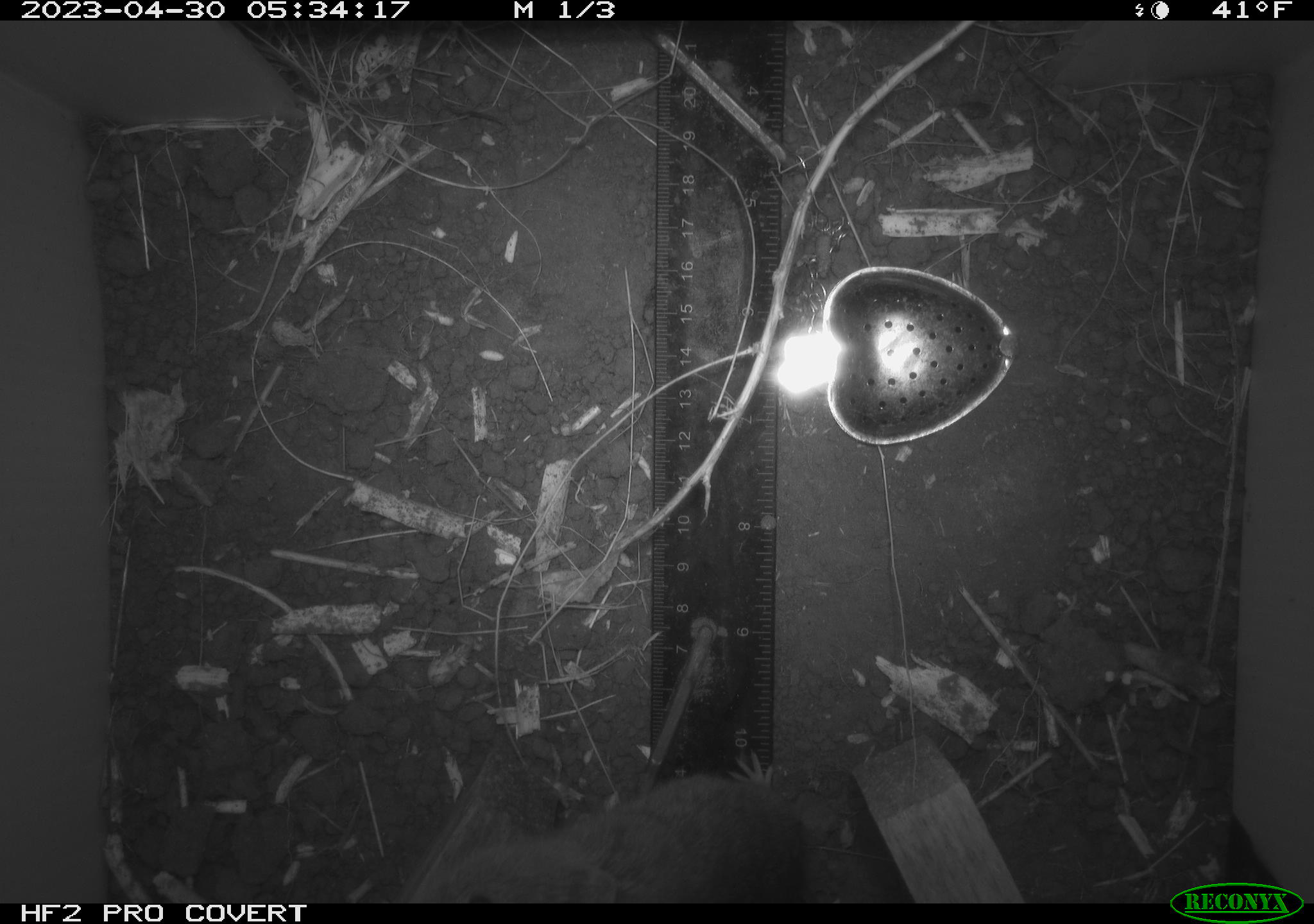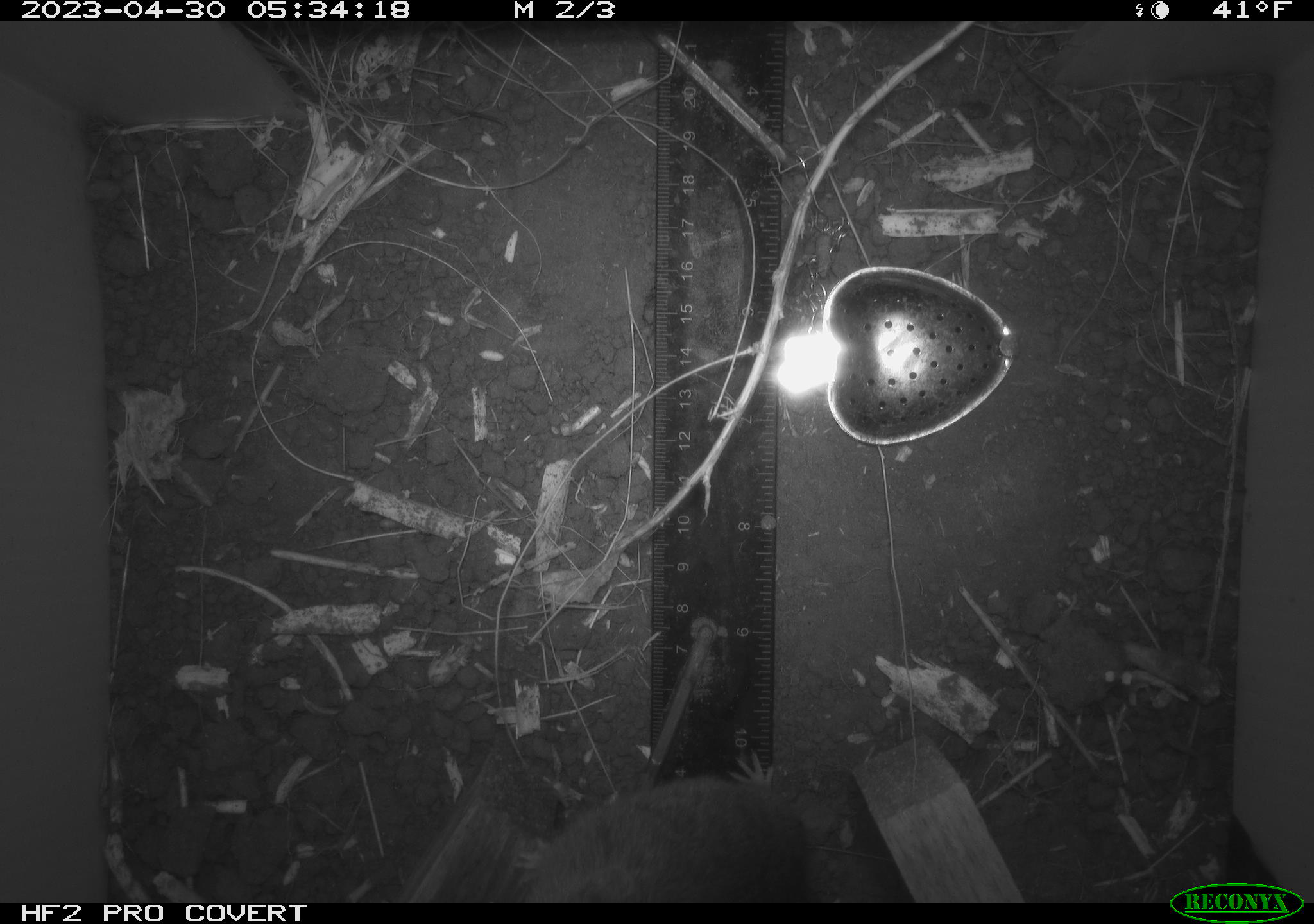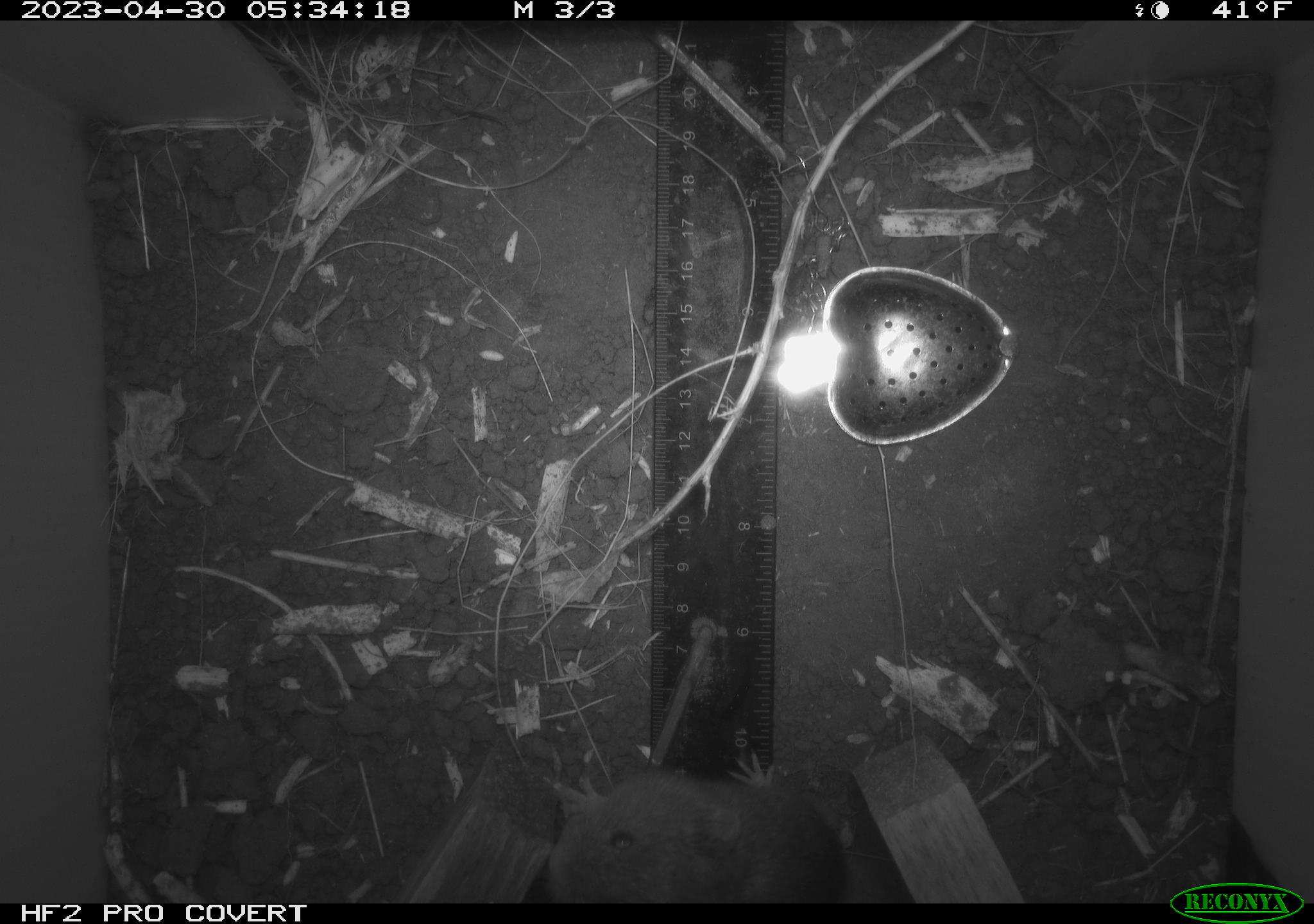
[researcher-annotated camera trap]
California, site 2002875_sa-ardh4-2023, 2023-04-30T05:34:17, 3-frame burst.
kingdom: Animalia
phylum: Chordata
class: Mammalia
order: Rodentia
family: Cricetidae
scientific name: Arvicolinae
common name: voles, lemmings, and muskrats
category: arvicolinae subfamily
Arvicolinae subfamily (voles, lemmings, and muskrats) (Arvicolinae).